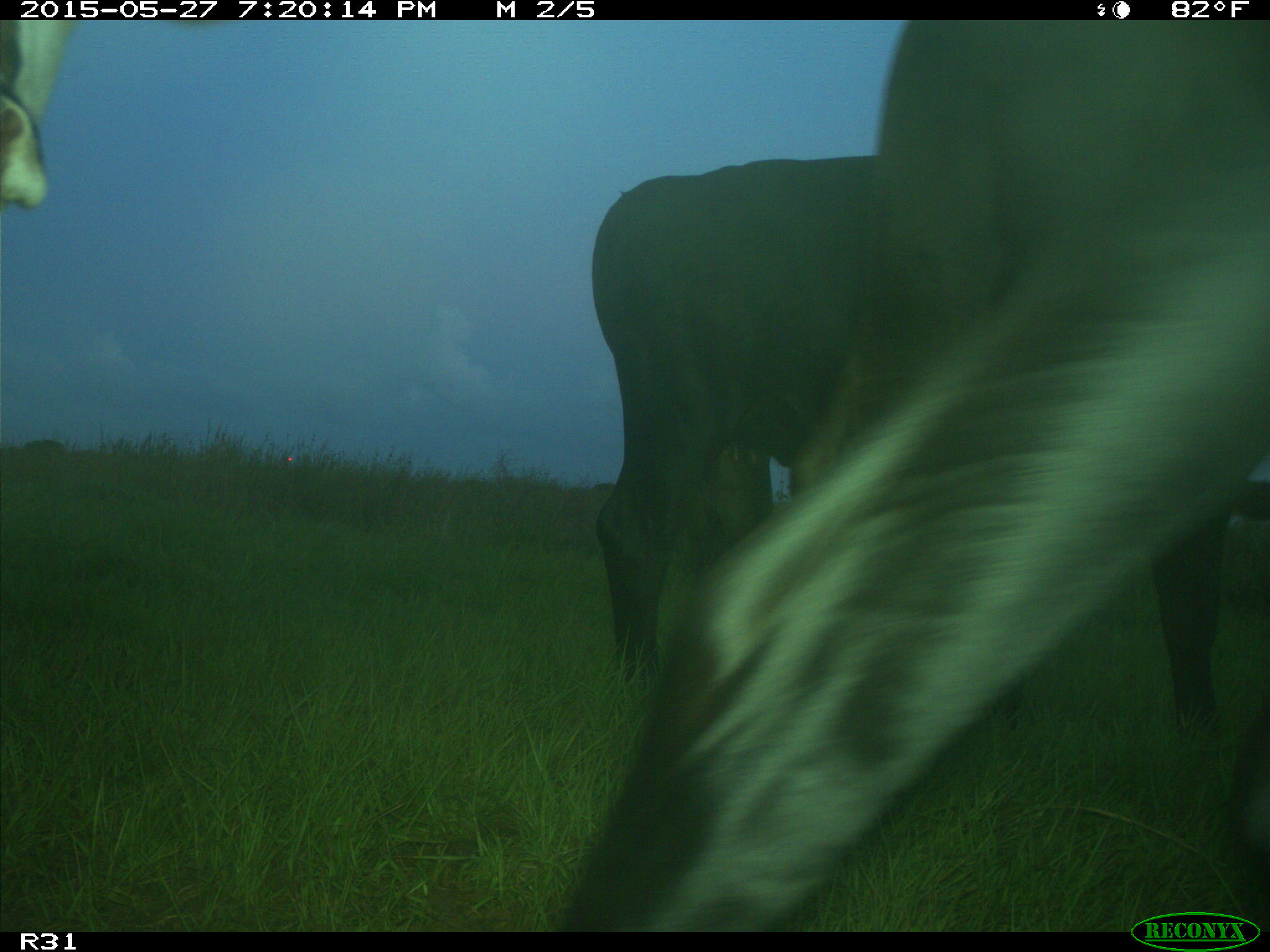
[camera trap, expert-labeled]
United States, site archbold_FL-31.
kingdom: Animalia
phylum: Chordata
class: Mammalia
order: Artiodactyla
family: Bovidae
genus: Bos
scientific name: Bos taurus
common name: domestic cow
Bos taurus (domestic cow).